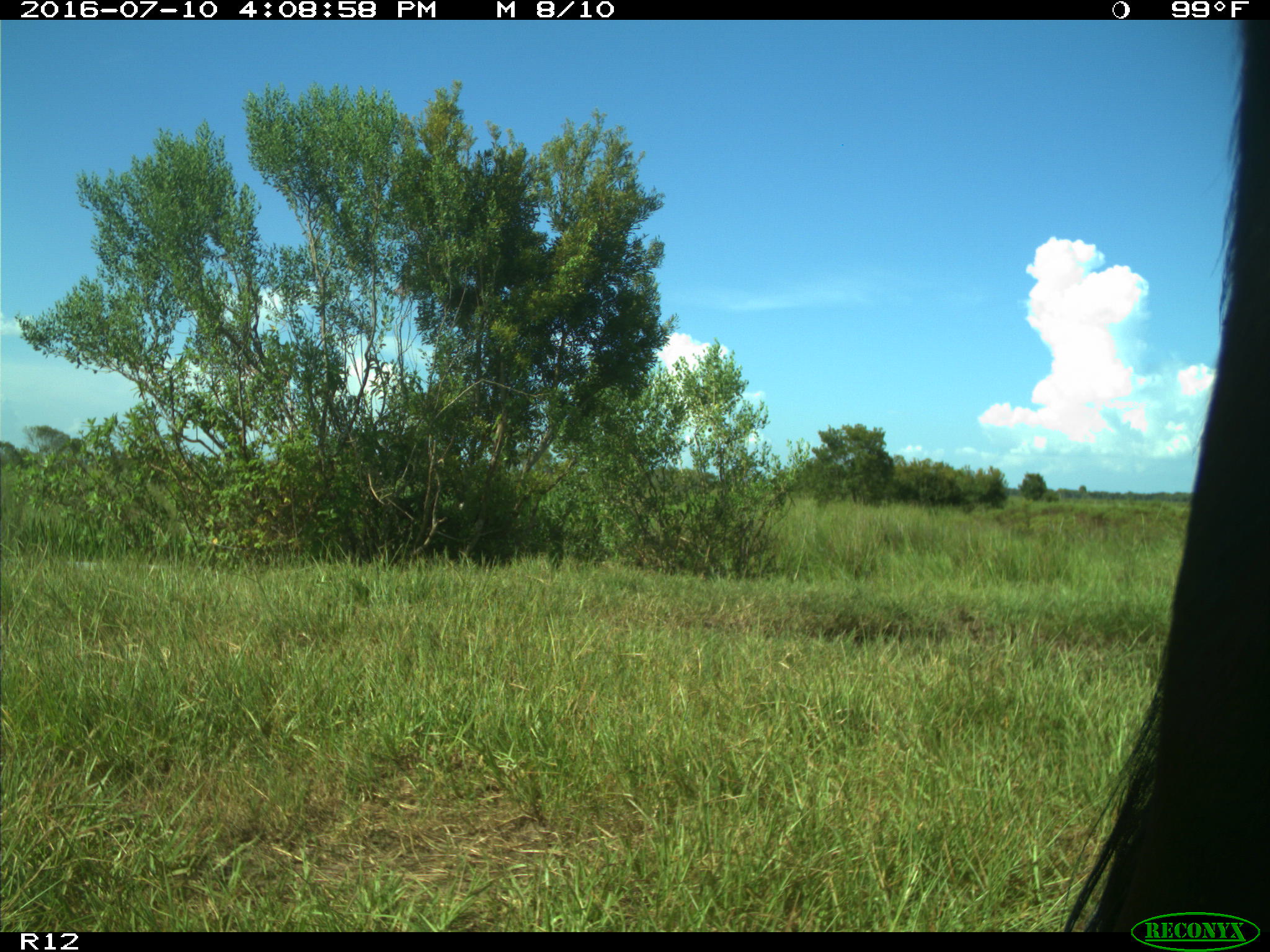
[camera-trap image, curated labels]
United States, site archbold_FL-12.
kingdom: Animalia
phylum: Chordata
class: Mammalia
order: Artiodactyla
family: Bovidae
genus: Bos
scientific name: Bos taurus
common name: domestic cow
Bos taurus (domestic cow).